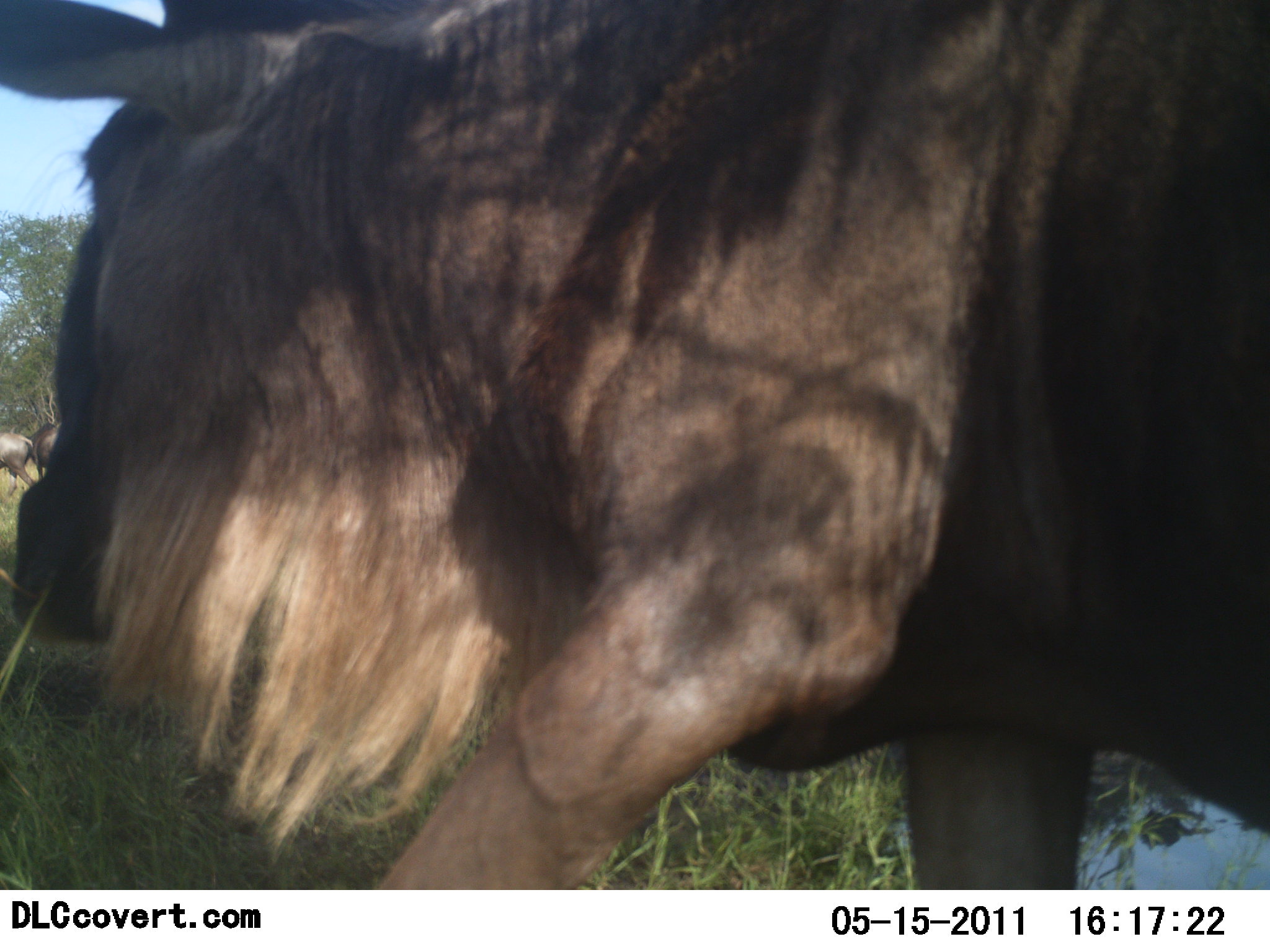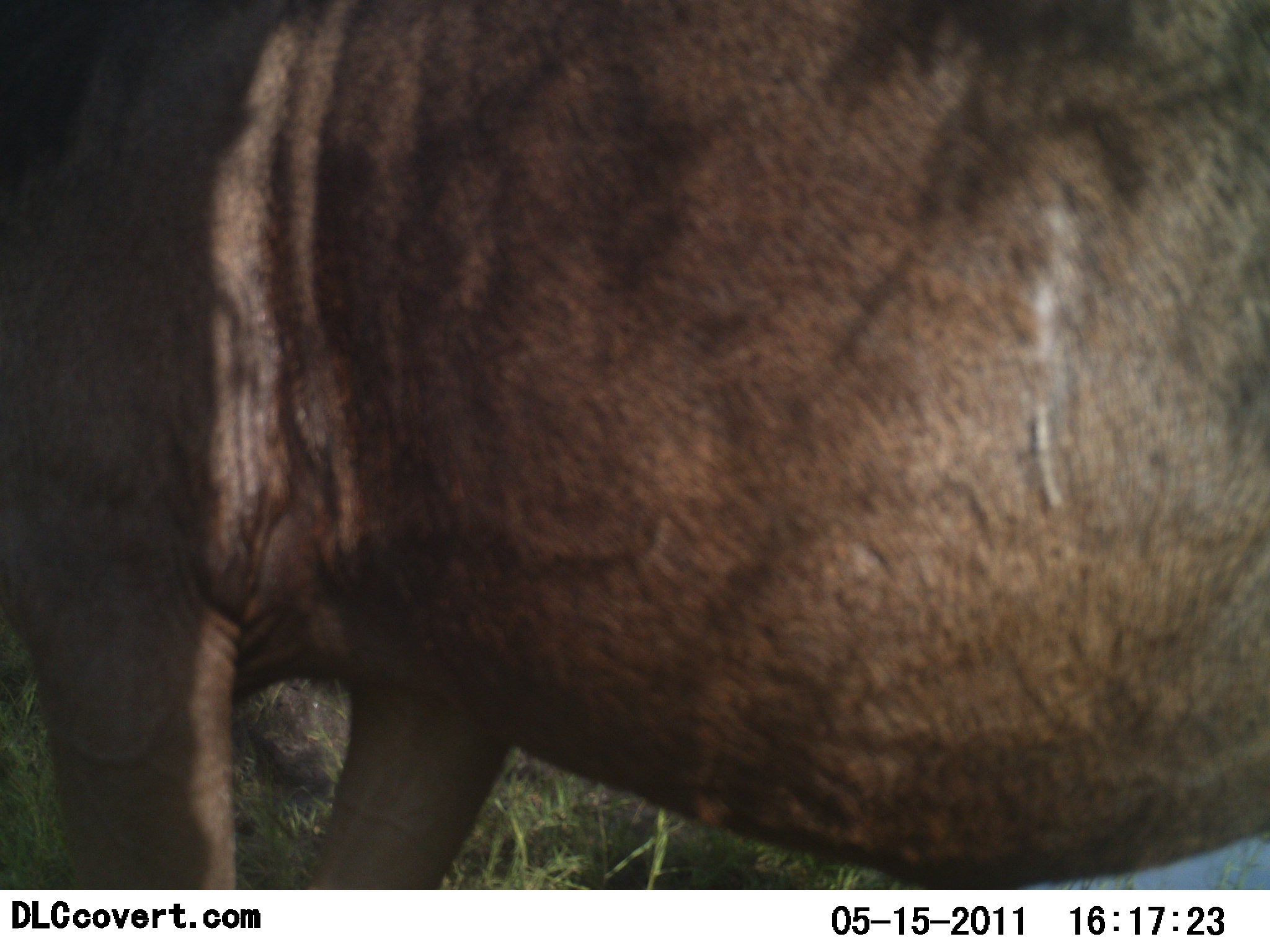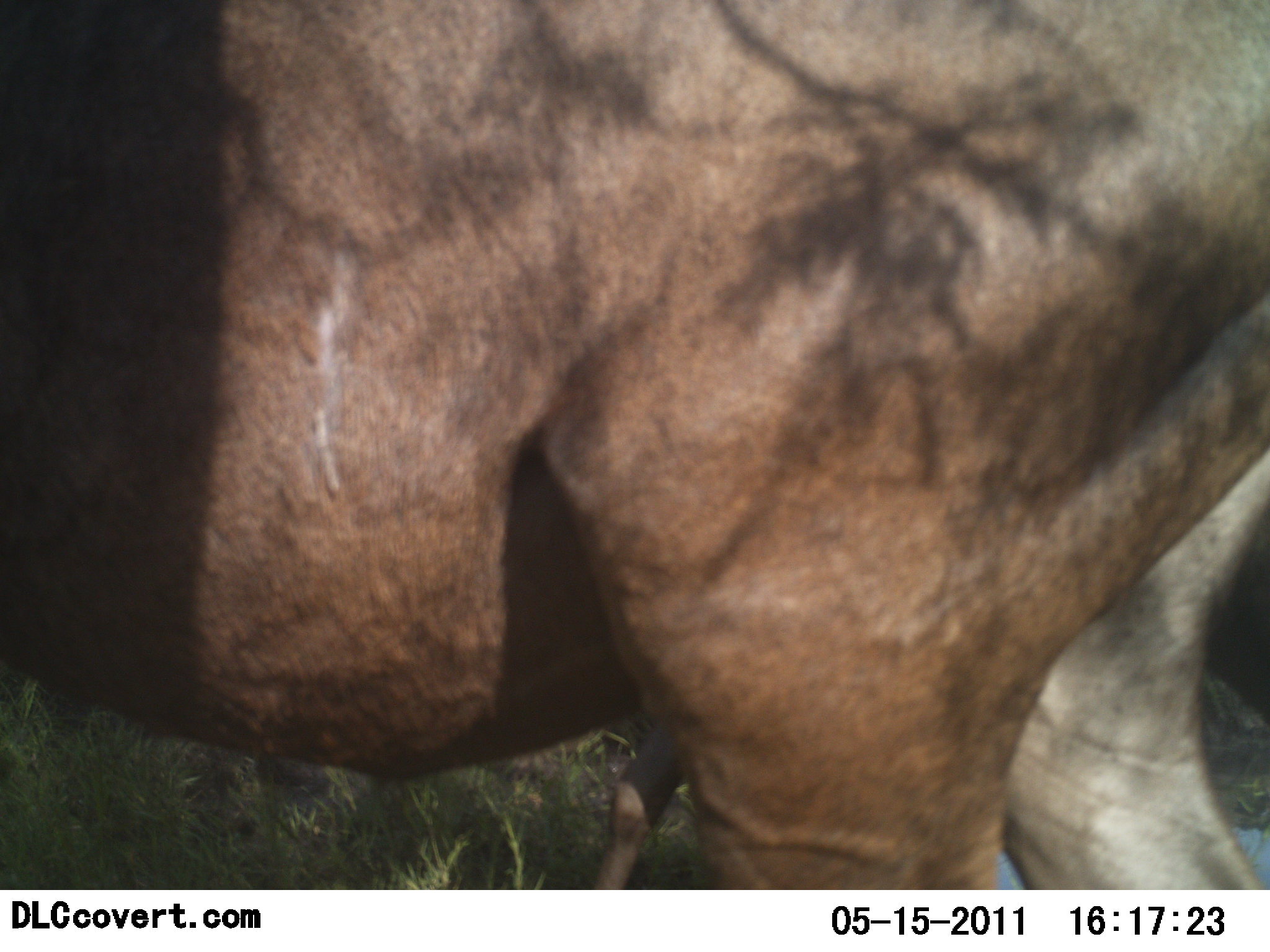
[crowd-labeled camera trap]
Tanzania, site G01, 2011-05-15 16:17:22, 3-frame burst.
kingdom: Animalia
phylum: Chordata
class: Mammalia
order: Artiodactyla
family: Bovidae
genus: Connochaetes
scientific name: Connochaetes taurinus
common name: blue wildebeest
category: wildebeest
Wildebeest (blue wildebeest) (Connochaetes taurinus), count 3. Behavior (volunteer vote fractions): standing 33%, resting 0%, moving 83%, interacting 0%. Young present (vote fraction): 0%. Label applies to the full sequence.